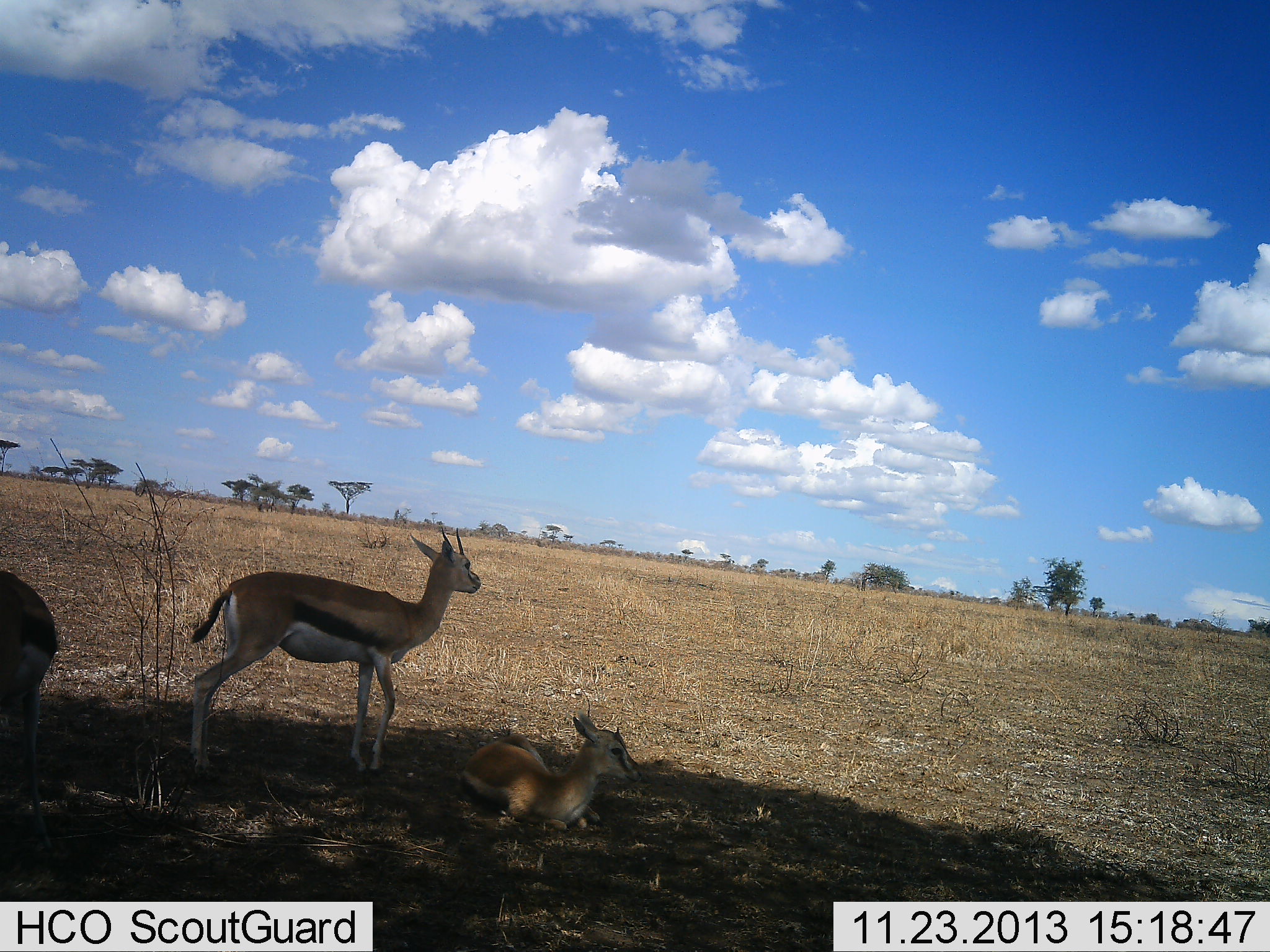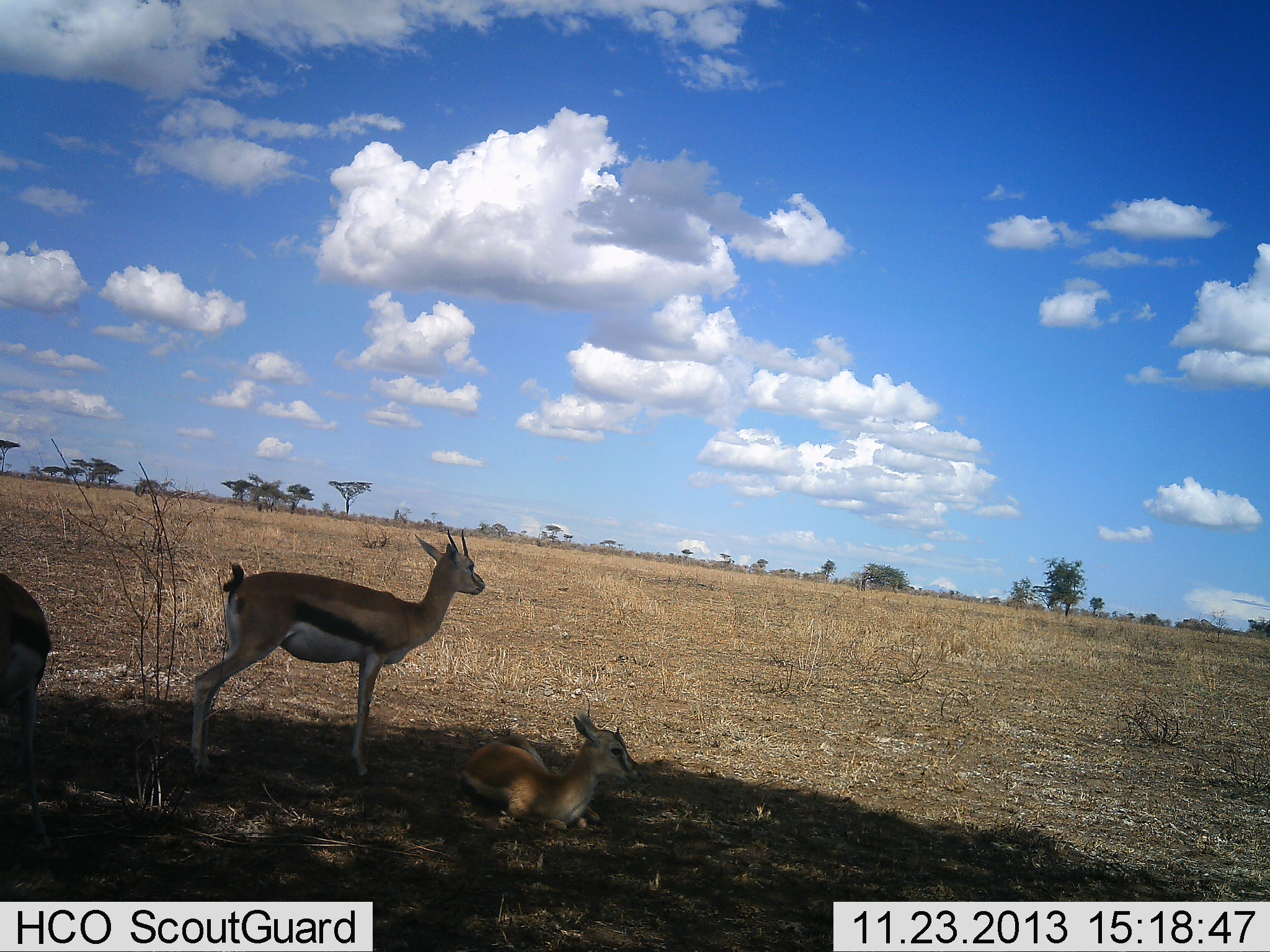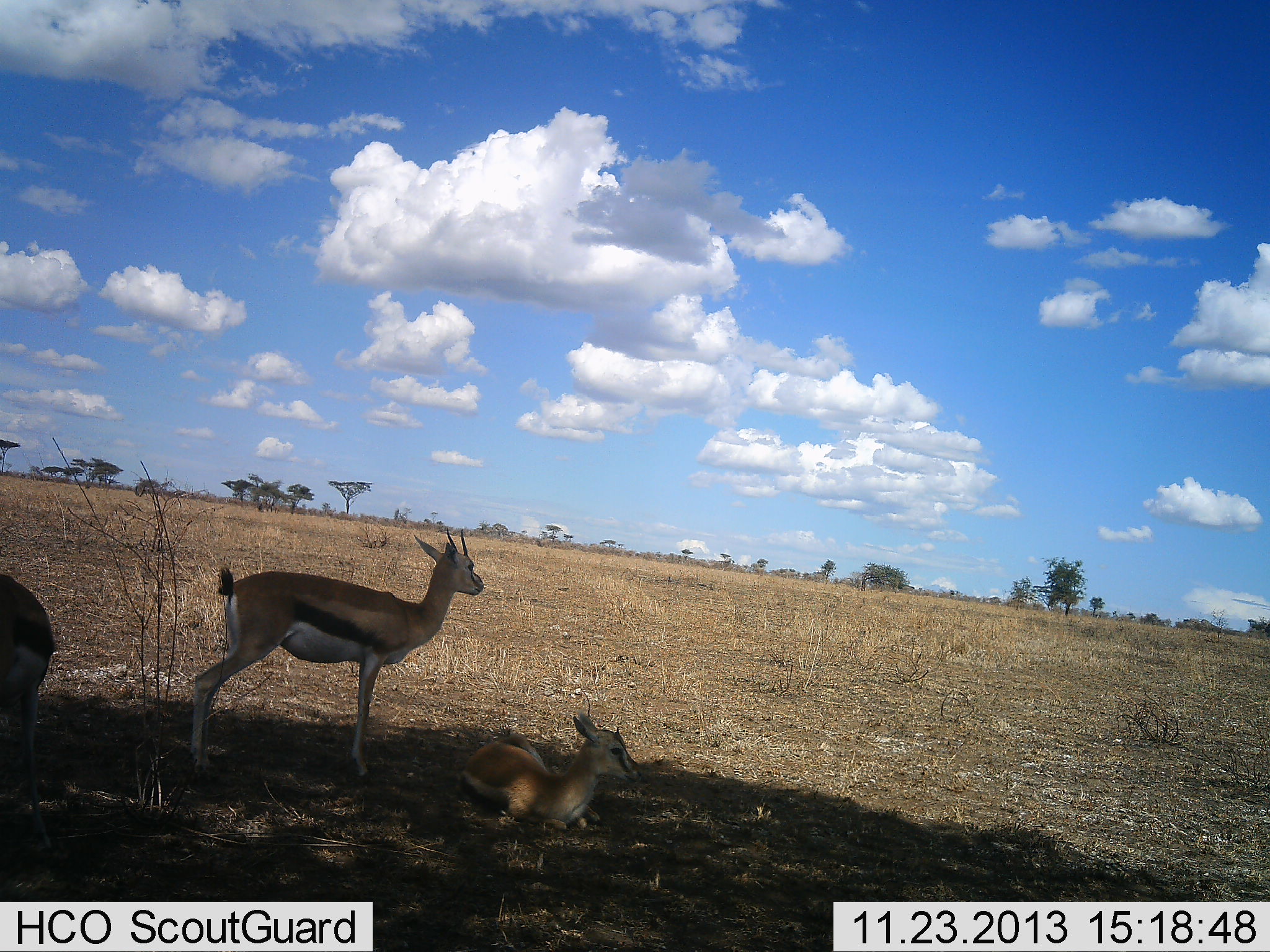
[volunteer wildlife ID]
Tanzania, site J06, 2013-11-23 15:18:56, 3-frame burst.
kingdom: Animalia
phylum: Chordata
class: Mammalia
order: Artiodactyla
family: Bovidae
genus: Eudorcas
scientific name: Eudorcas thomsonii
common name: thomson's gazelle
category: gazellethomsons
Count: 3.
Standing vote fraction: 100%.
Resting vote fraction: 90%.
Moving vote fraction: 0%.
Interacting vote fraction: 0%.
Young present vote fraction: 20%.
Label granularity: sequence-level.